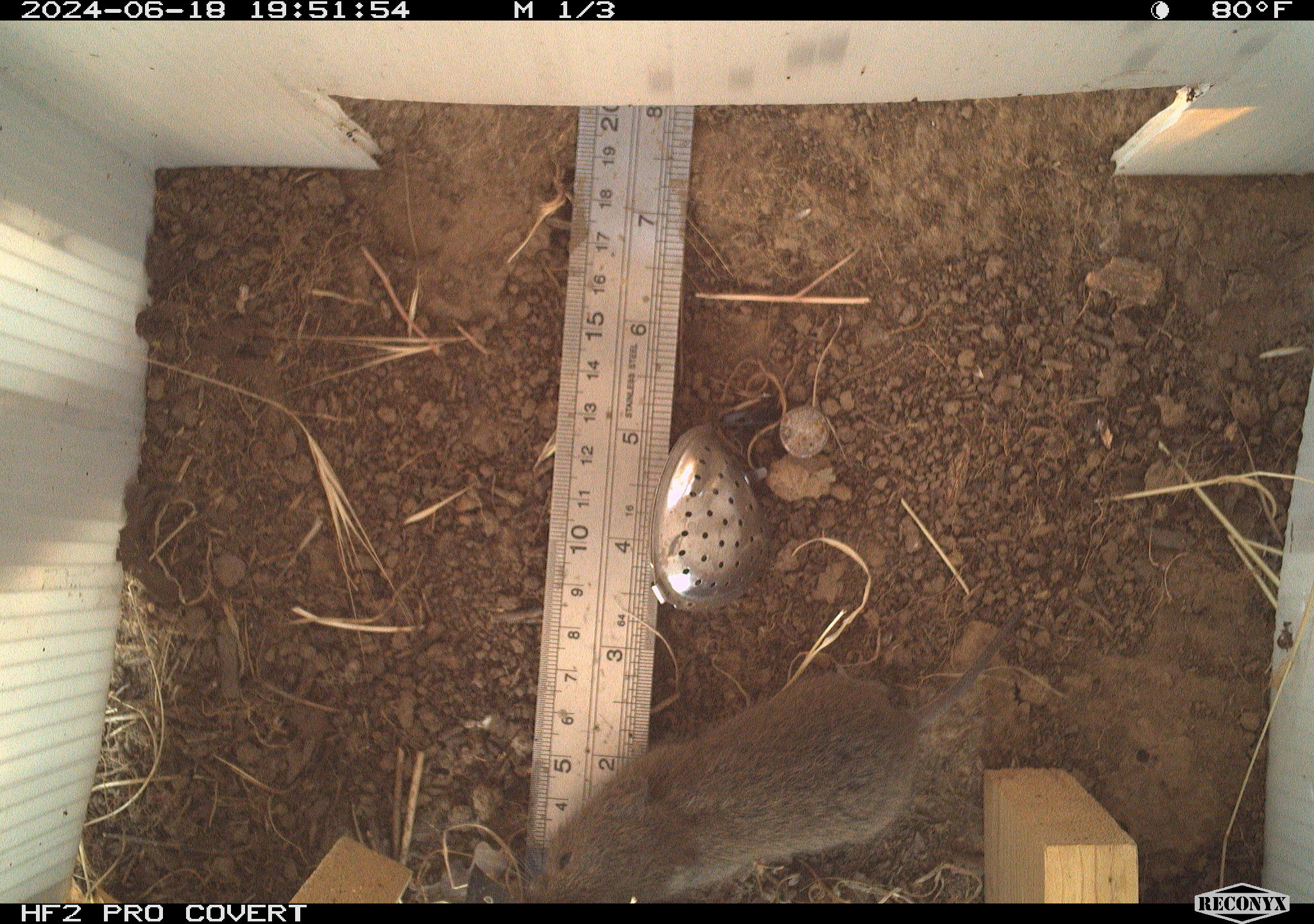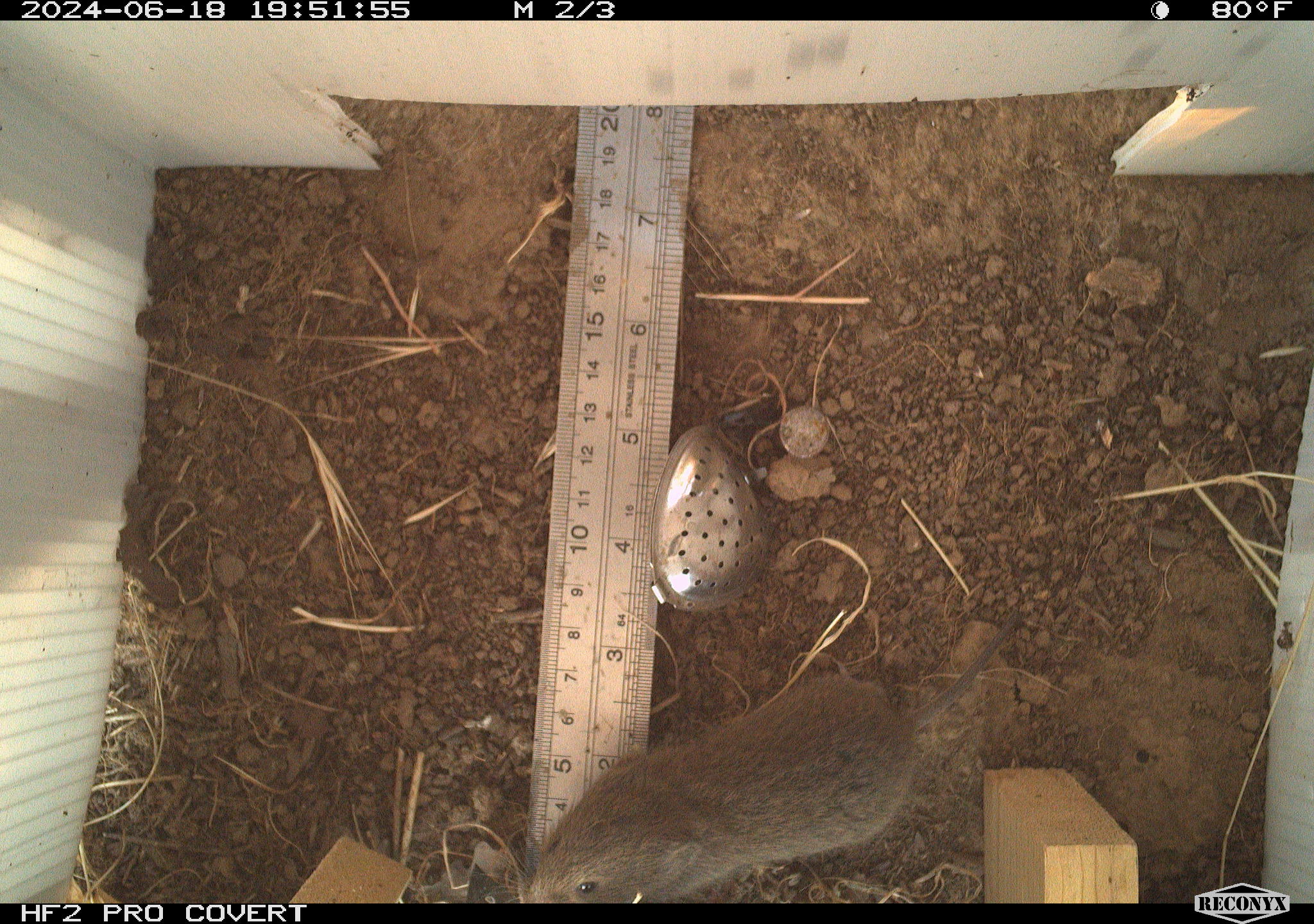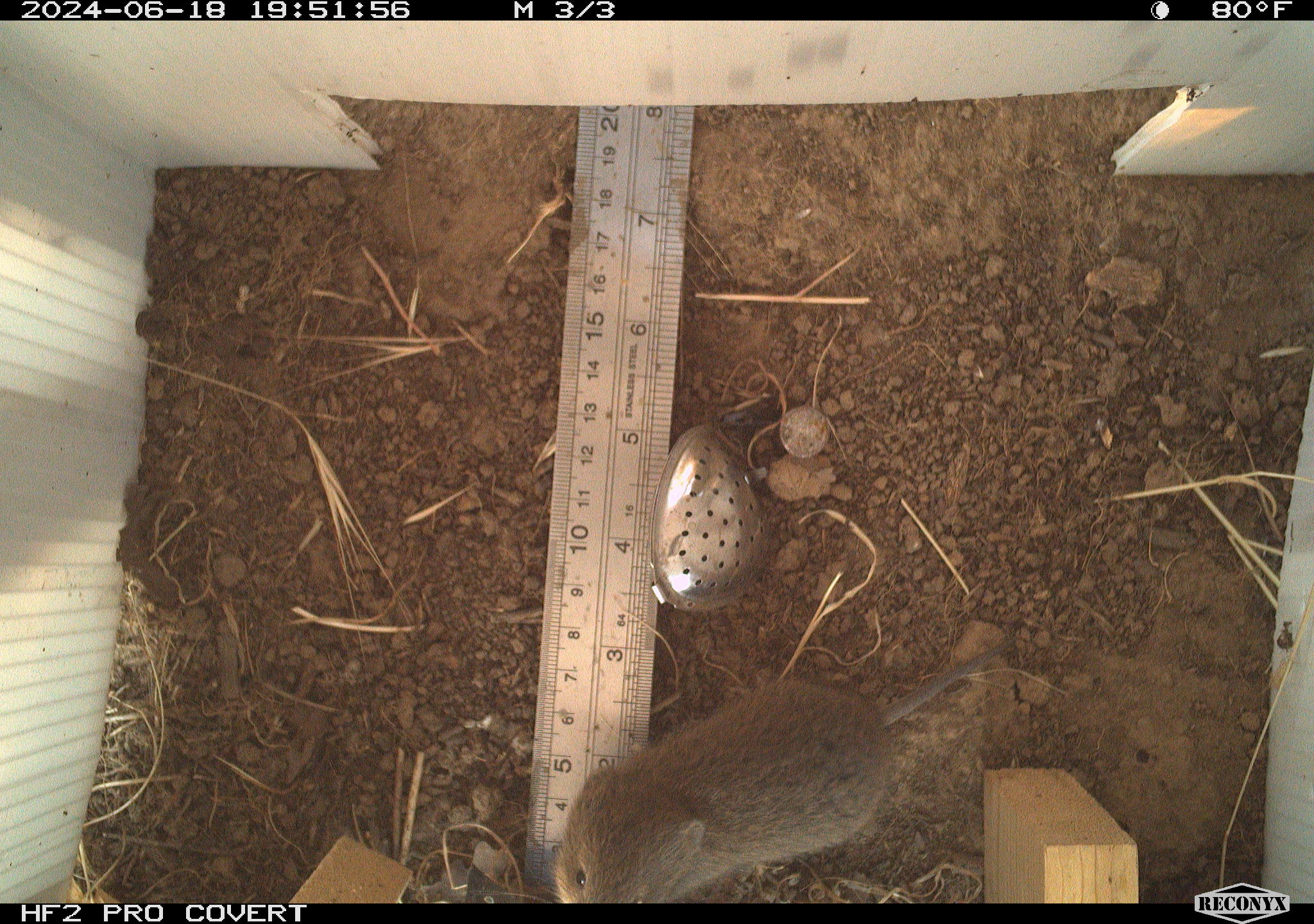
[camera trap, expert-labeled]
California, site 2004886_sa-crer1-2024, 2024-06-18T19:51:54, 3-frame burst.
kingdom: Animalia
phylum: Chordata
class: Mammalia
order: Rodentia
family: Cricetidae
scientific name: Arvicolinae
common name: voles, lemmings, and muskrats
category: arvicolinae subfamily